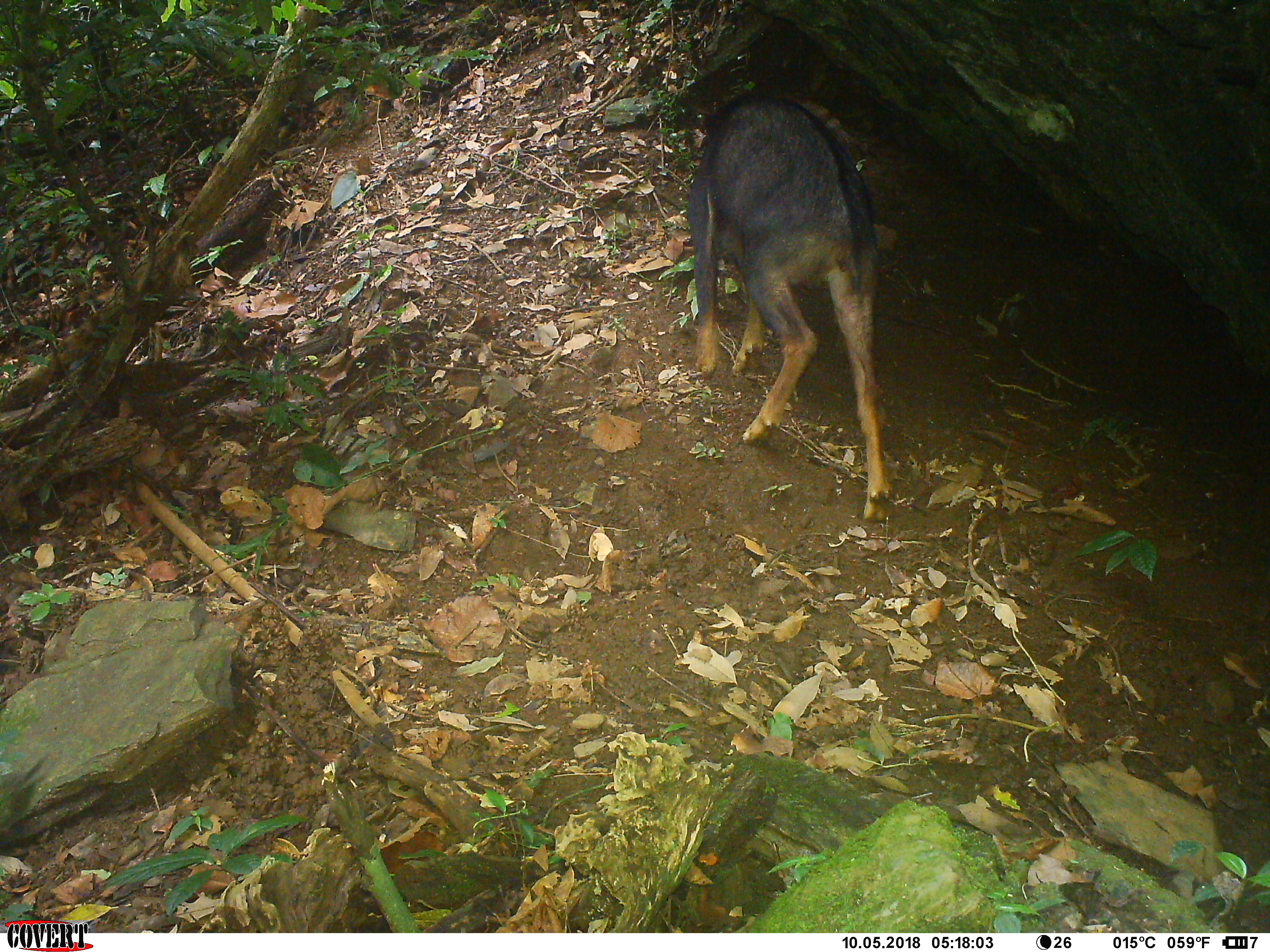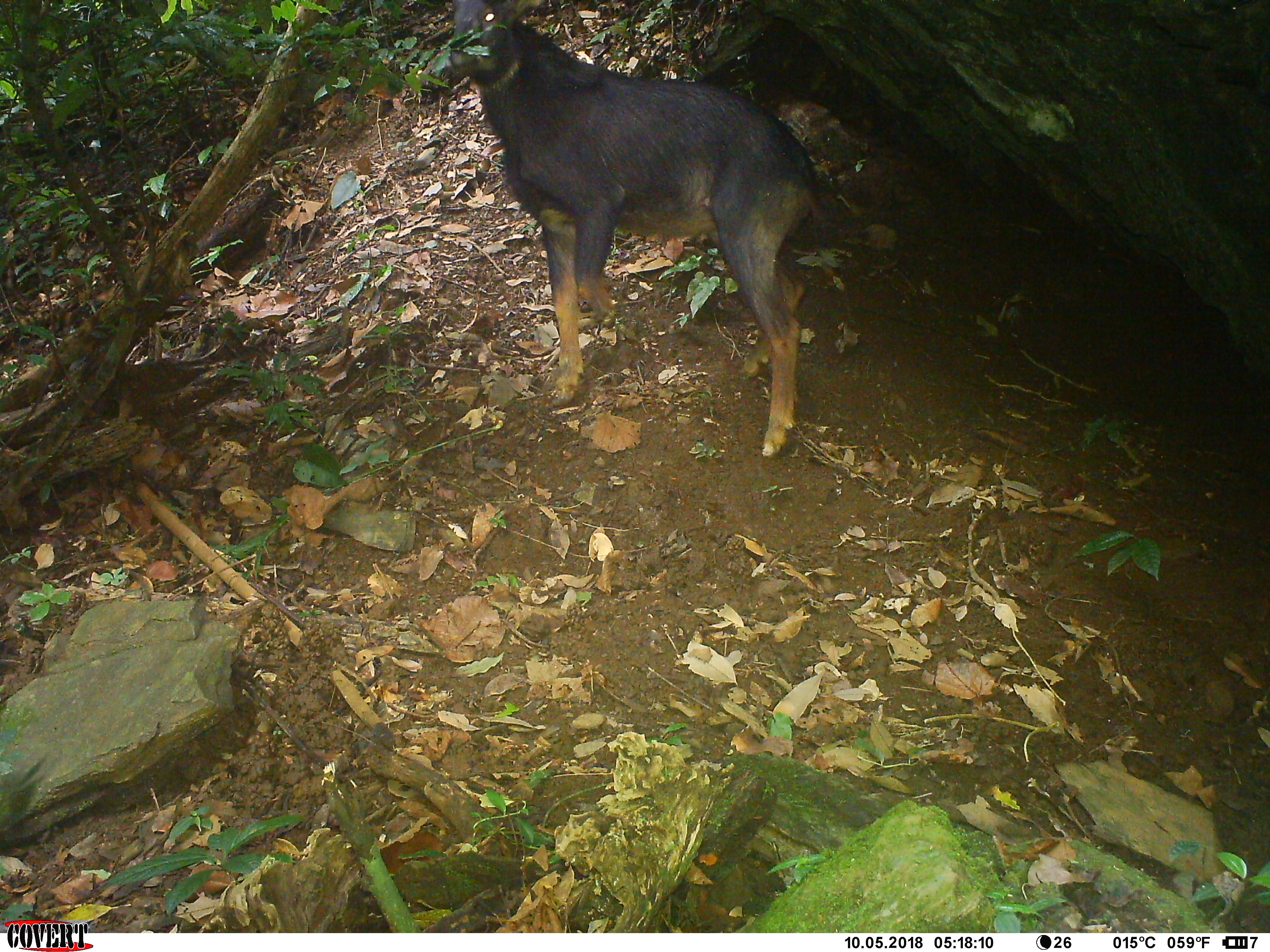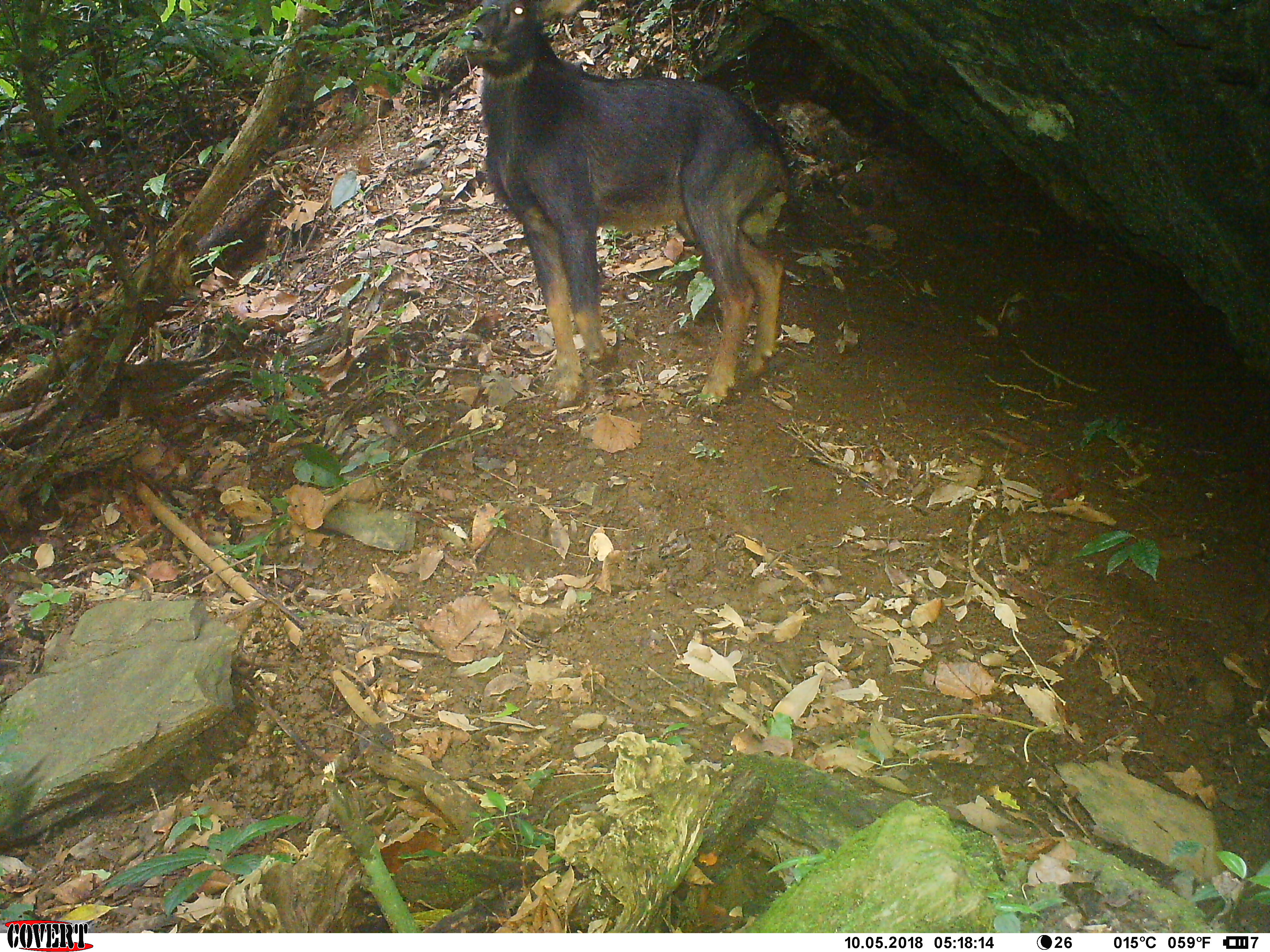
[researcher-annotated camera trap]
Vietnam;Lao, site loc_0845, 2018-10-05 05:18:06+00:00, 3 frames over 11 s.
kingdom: Animalia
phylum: Chordata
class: Mammalia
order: Artiodactyla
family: Bovidae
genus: Capricornis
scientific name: Capricornis sumatraensis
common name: chinese serow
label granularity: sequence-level